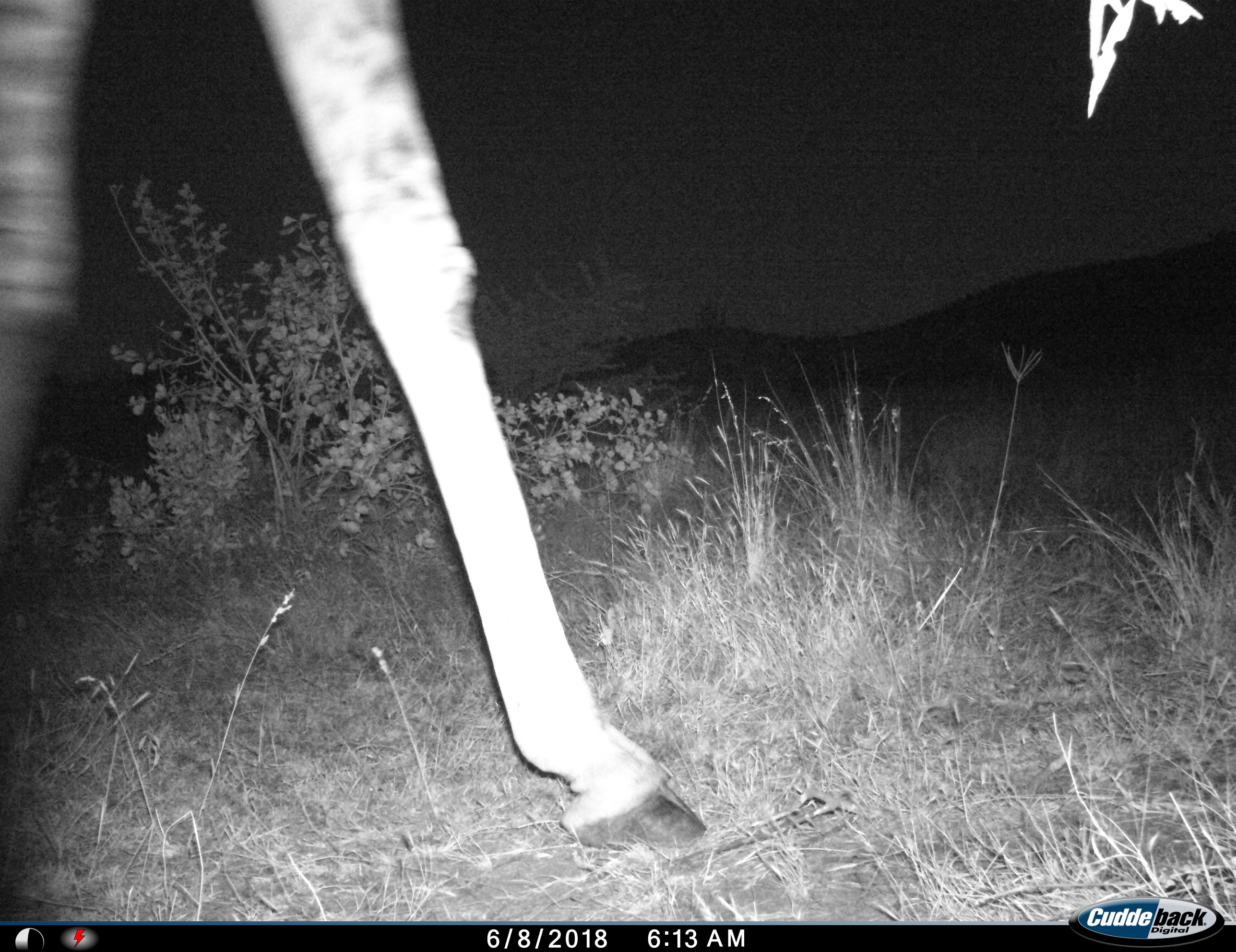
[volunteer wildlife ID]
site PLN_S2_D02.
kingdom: Animalia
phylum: Chordata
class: Mammalia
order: Artiodactyla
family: Giraffidae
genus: Giraffa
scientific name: Giraffa camelopardalis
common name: giraffe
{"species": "giraffe (Giraffa camelopardalis)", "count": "1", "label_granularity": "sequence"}